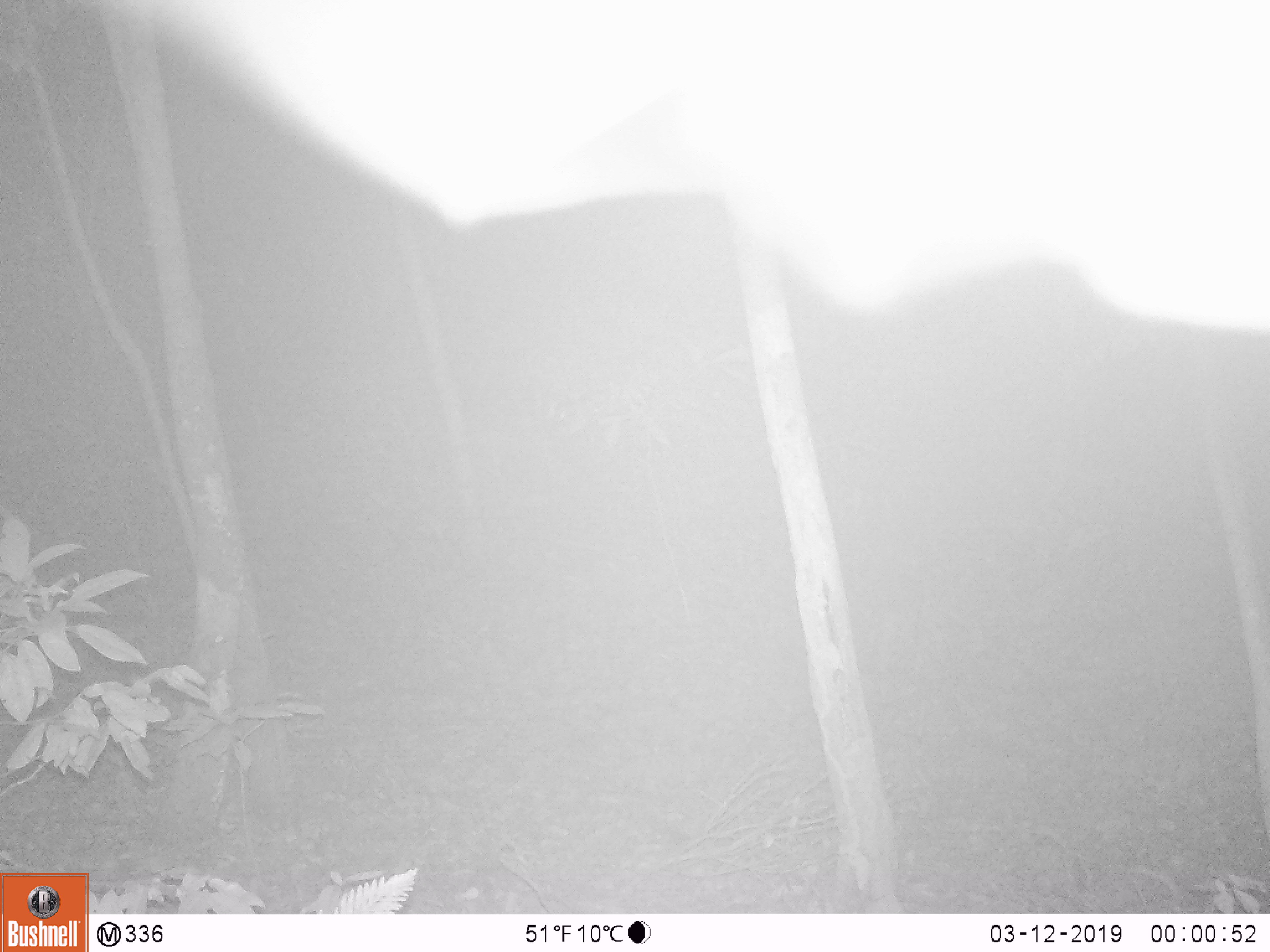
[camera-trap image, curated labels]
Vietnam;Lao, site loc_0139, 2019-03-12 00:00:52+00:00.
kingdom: Animalia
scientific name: Animalia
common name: animal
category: unidentified animal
Unidentified animal (animal) (Animalia). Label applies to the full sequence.